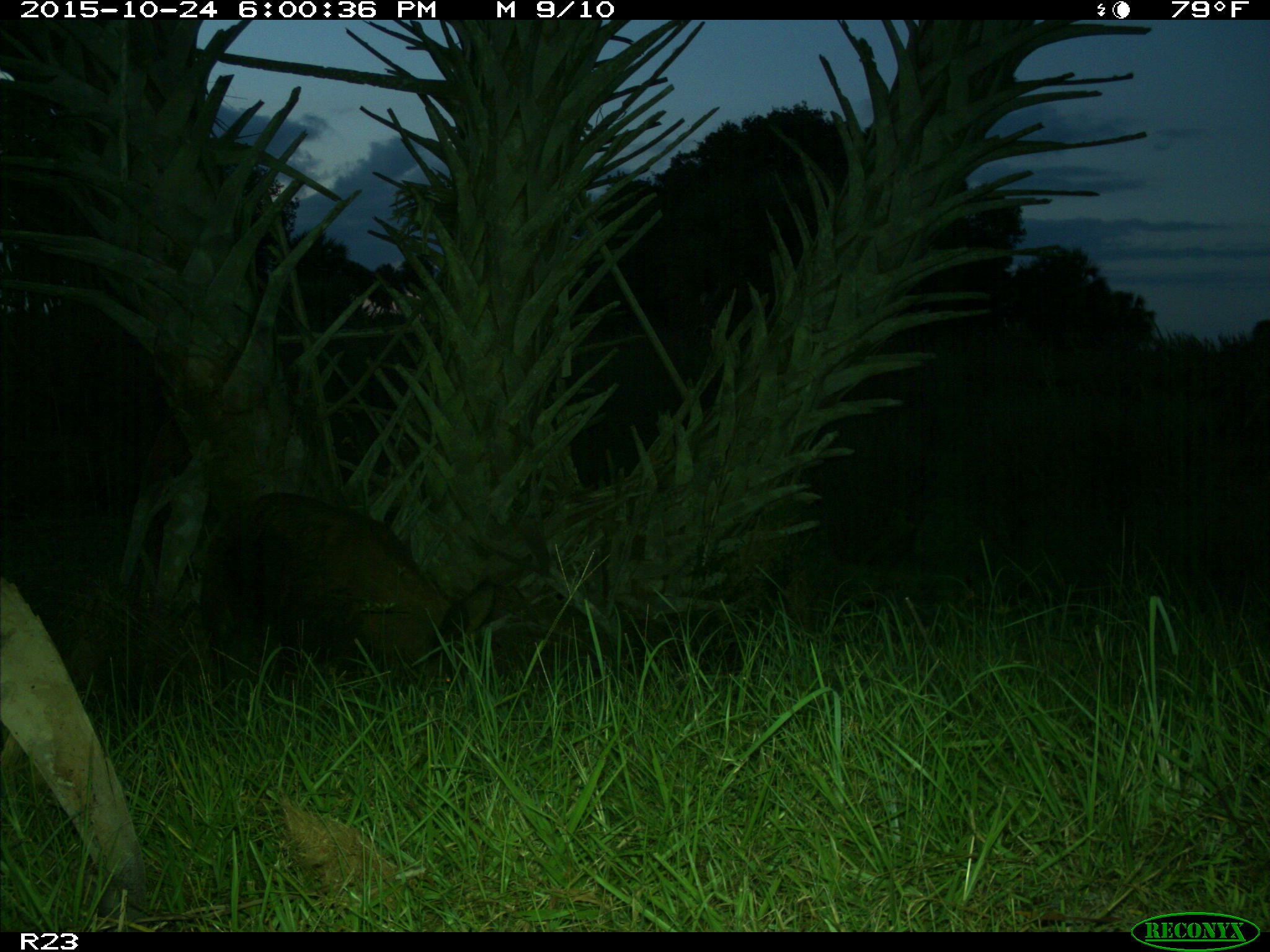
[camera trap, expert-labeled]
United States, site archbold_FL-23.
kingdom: Animalia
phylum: Chordata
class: Mammalia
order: Artiodactyla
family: Suidae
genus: Sus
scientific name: Sus scrofa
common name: wild boar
Sus scrofa (wild boar).